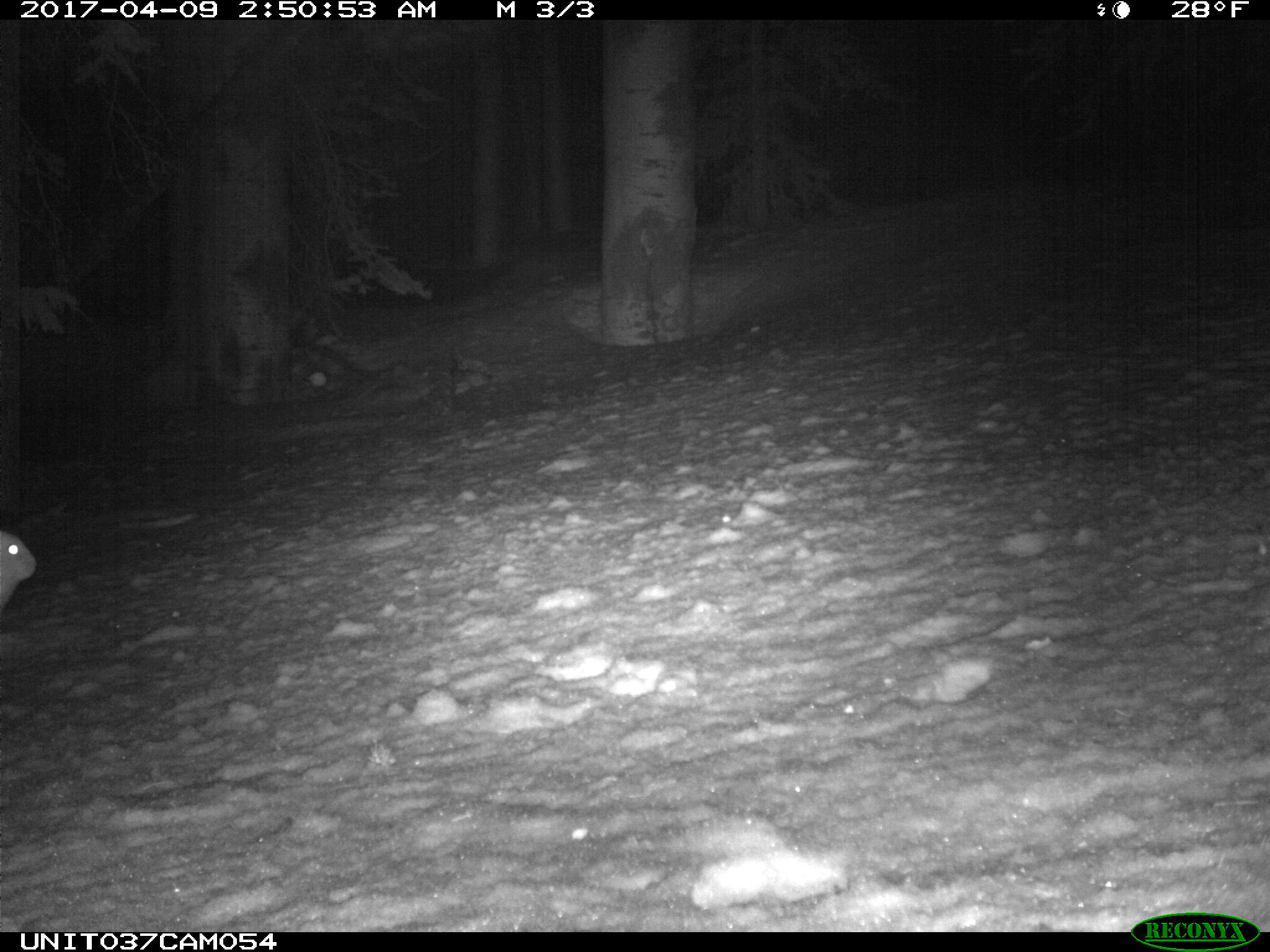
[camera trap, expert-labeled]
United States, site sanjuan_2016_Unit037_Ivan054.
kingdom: Animalia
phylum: Chordata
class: Mammalia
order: Lagomorpha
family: Leporidae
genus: Lepus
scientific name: Lepus americanus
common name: snowshoe hare